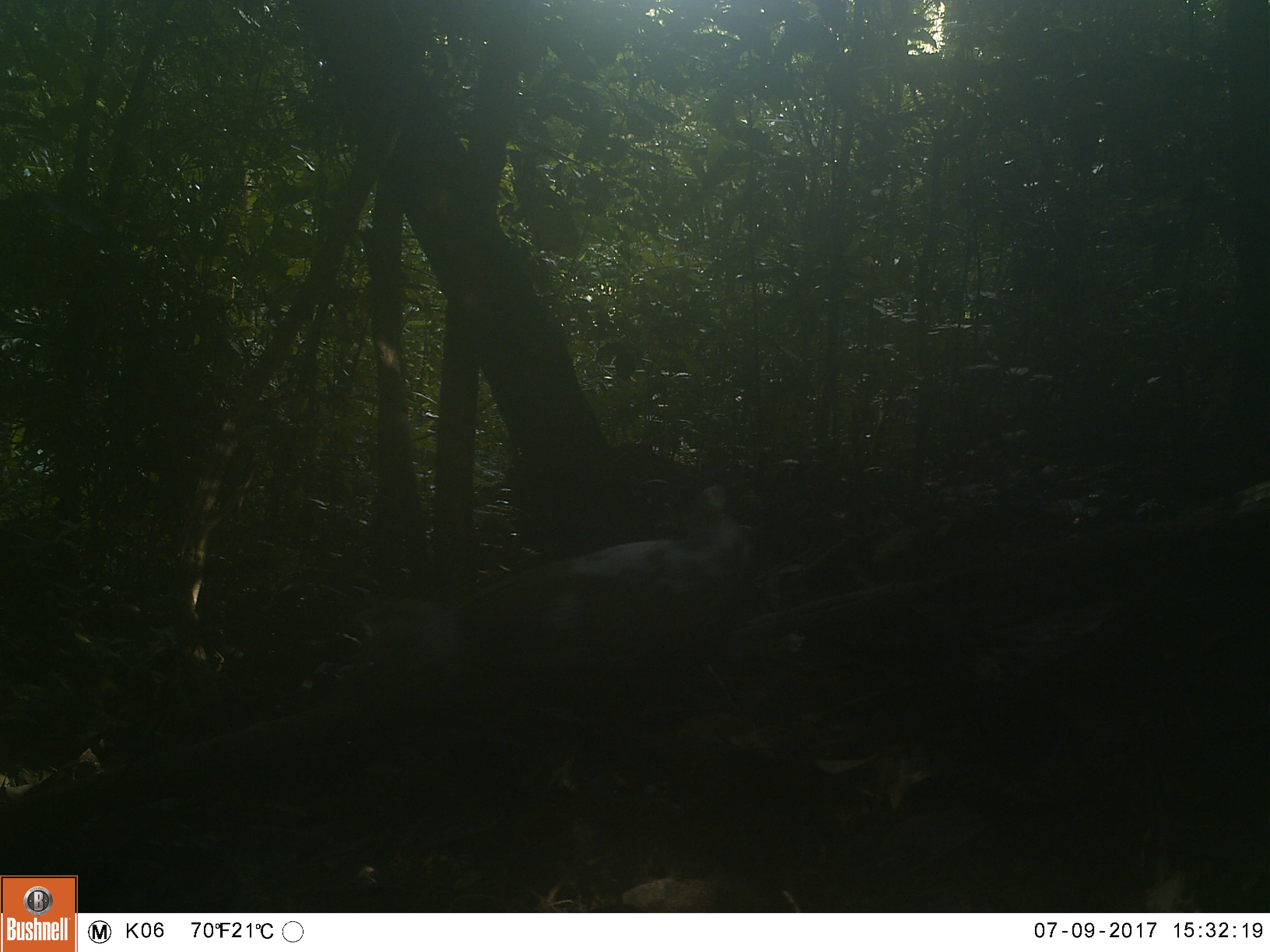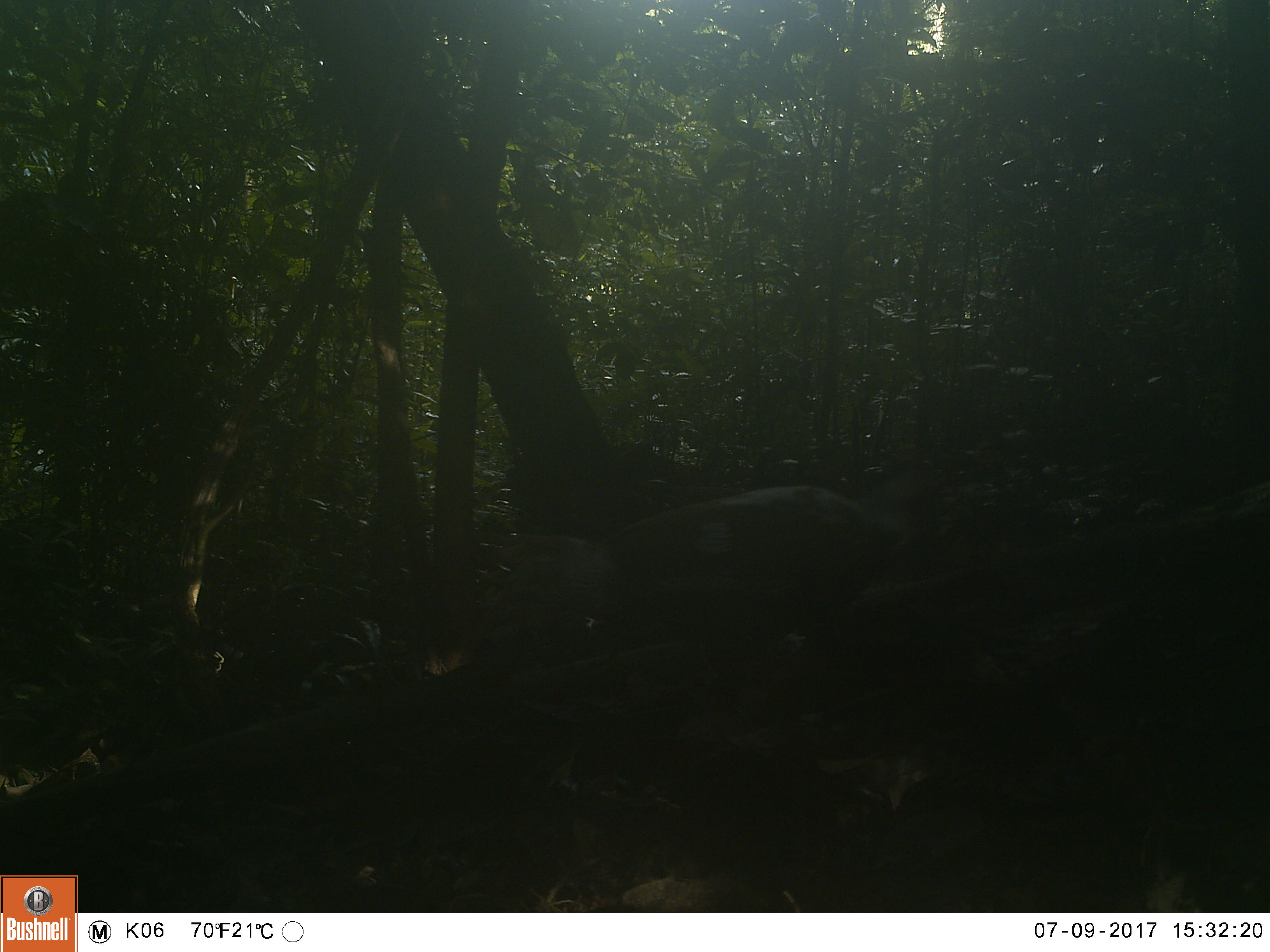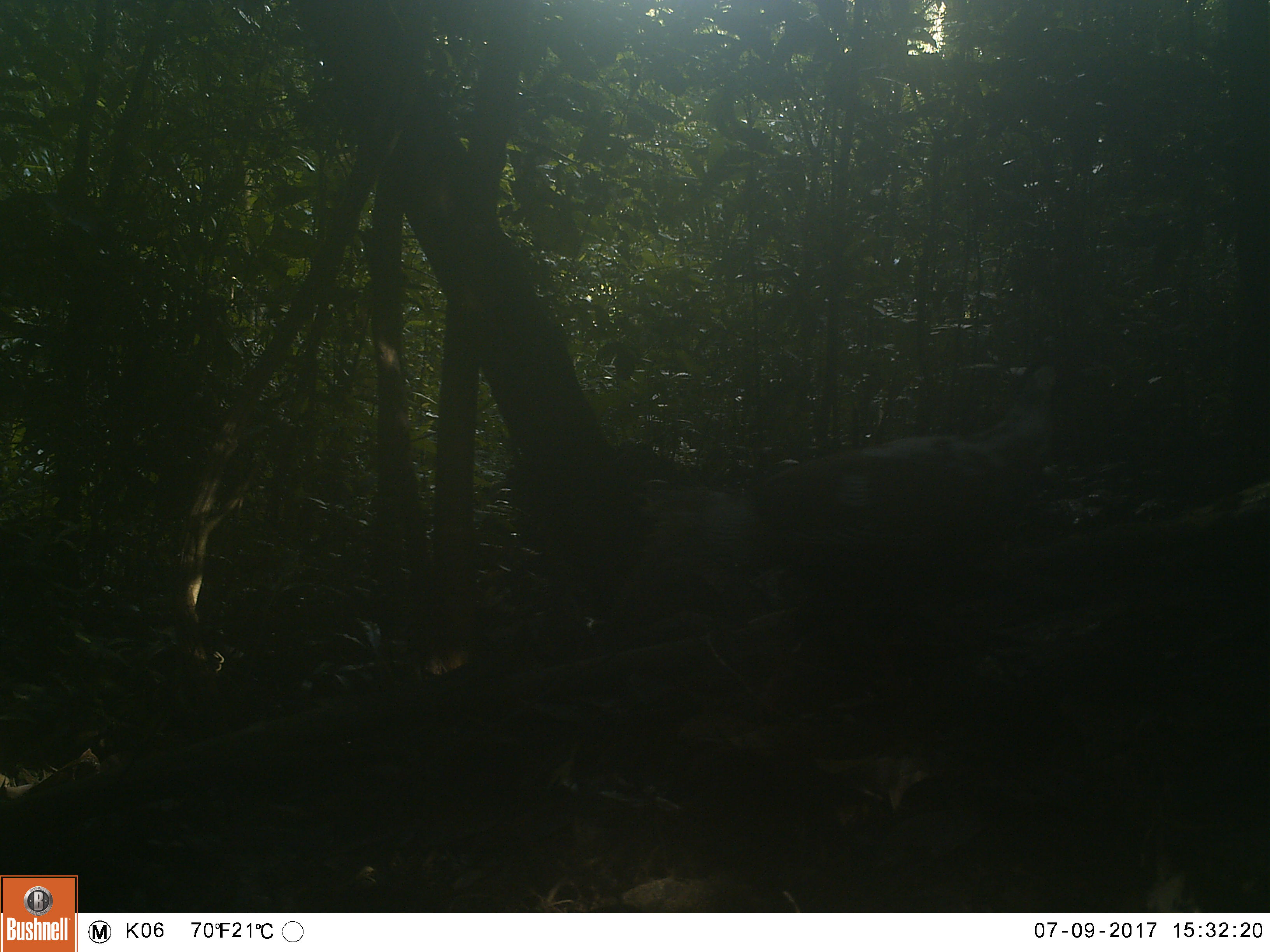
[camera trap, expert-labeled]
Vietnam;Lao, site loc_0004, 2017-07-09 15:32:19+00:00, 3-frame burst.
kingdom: Animalia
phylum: Chordata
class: Aves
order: Galliformes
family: Phasianidae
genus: Lophura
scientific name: Lophura nycthemera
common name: silver pheasant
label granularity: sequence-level